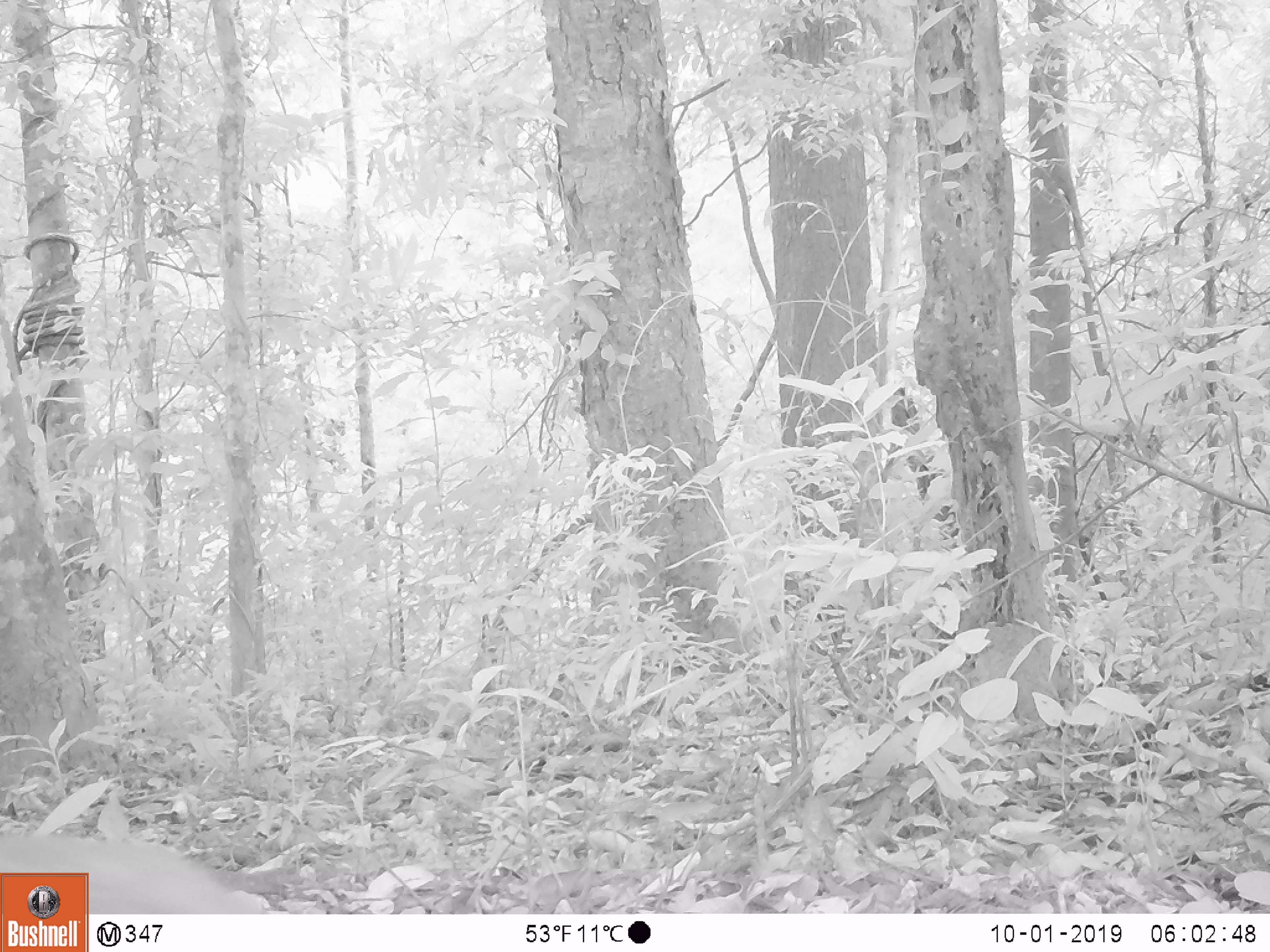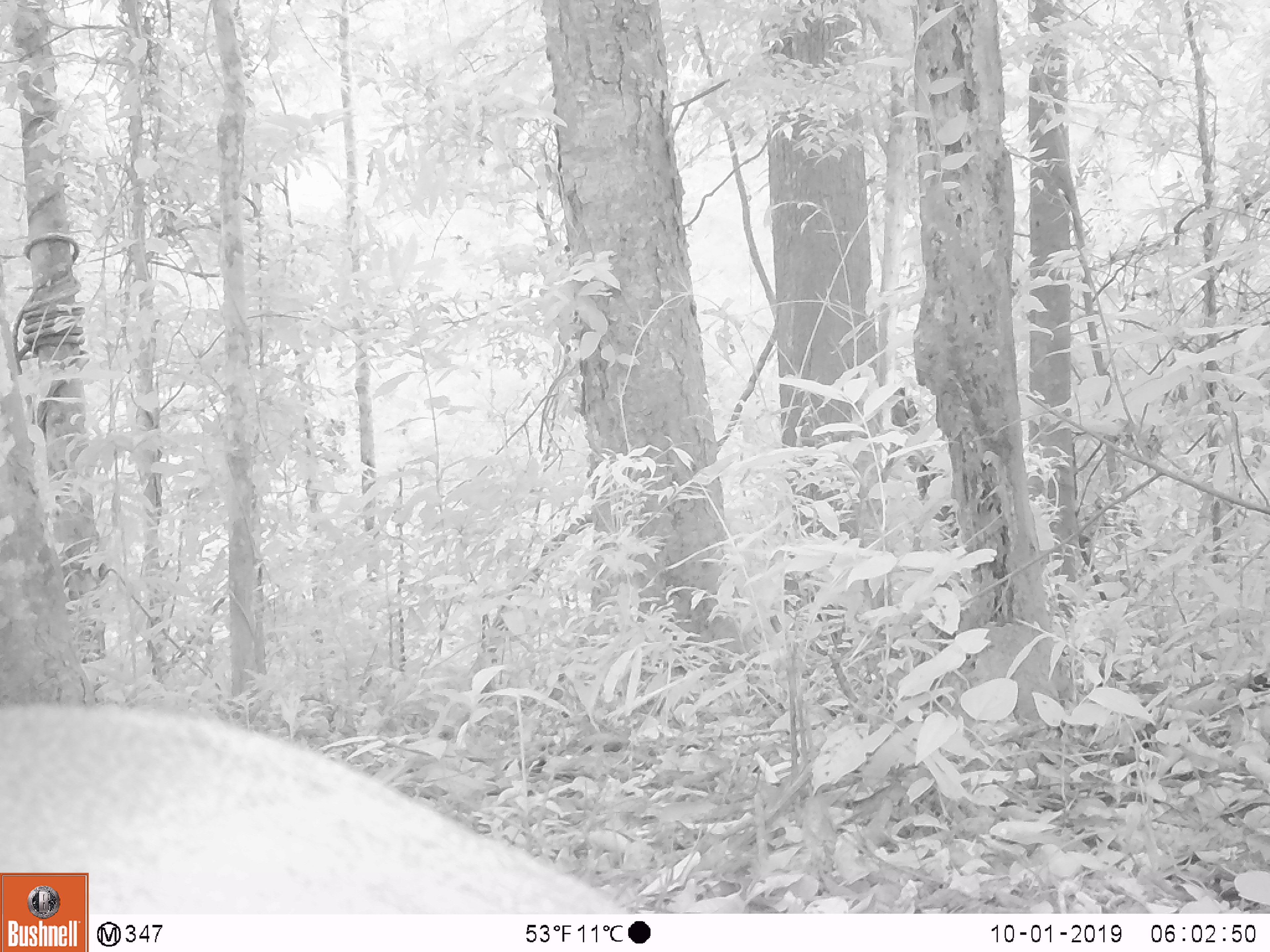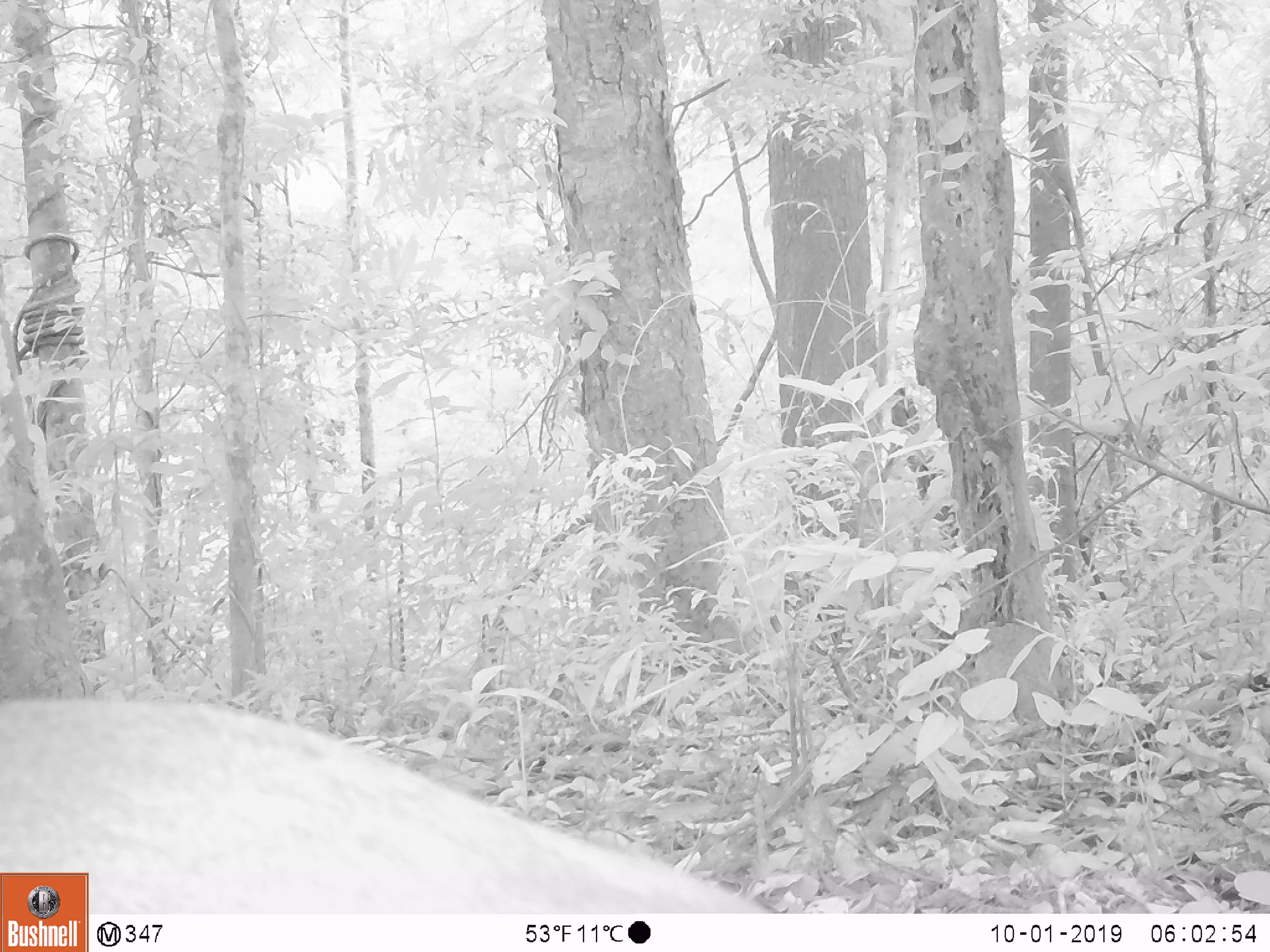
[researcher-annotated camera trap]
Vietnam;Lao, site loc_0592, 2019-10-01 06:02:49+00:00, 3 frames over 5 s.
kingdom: Animalia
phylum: Chordata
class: Mammalia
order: Artiodactyla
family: Cervidae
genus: Muntiacus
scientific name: Muntiacus rooseveltorum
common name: roosevelt's muntjac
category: roosevelts muntjac group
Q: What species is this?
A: Roosevelts muntjac group (roosevelt's muntjac) (Muntiacus rooseveltorum).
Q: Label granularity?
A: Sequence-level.